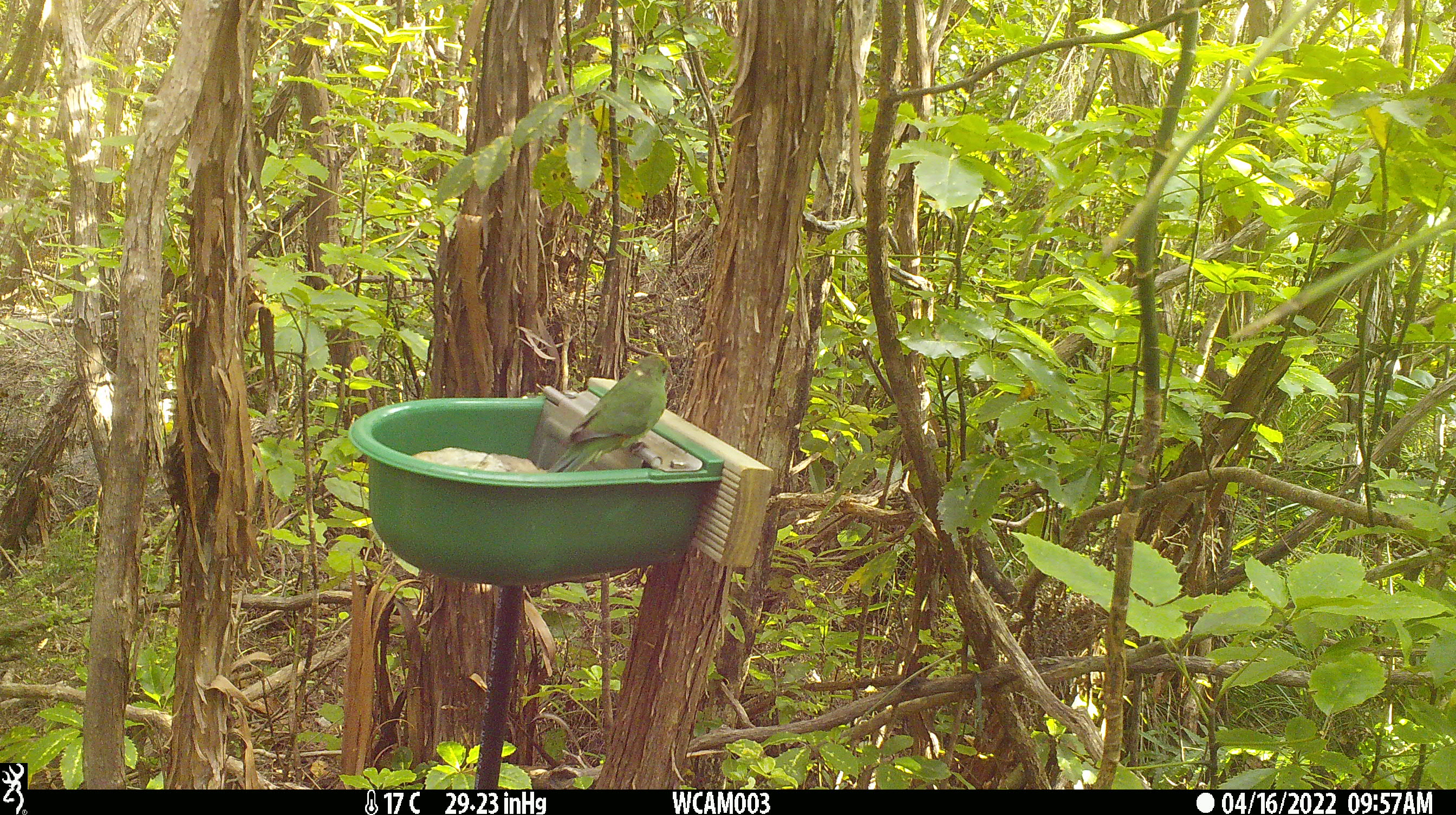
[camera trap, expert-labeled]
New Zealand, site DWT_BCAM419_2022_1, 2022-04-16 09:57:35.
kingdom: Animalia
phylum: Chordata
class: Aves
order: Psittaciformes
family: Psittaculidae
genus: Cyanoramphus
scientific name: Cyanoramphus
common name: parakeet